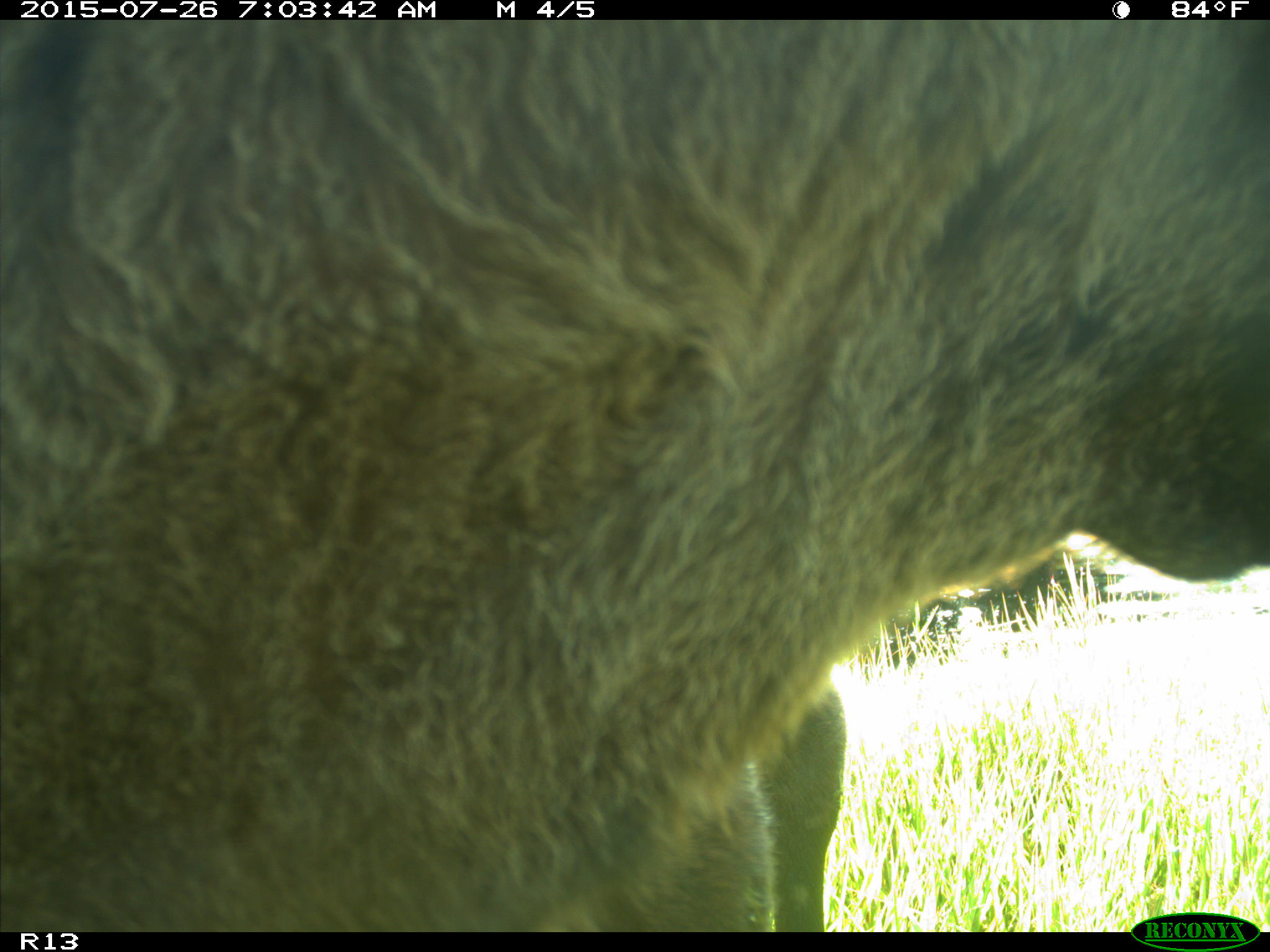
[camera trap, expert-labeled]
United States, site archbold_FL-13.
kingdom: Animalia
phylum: Chordata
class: Mammalia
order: Artiodactyla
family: Bovidae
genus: Bos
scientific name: Bos taurus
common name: domestic cow